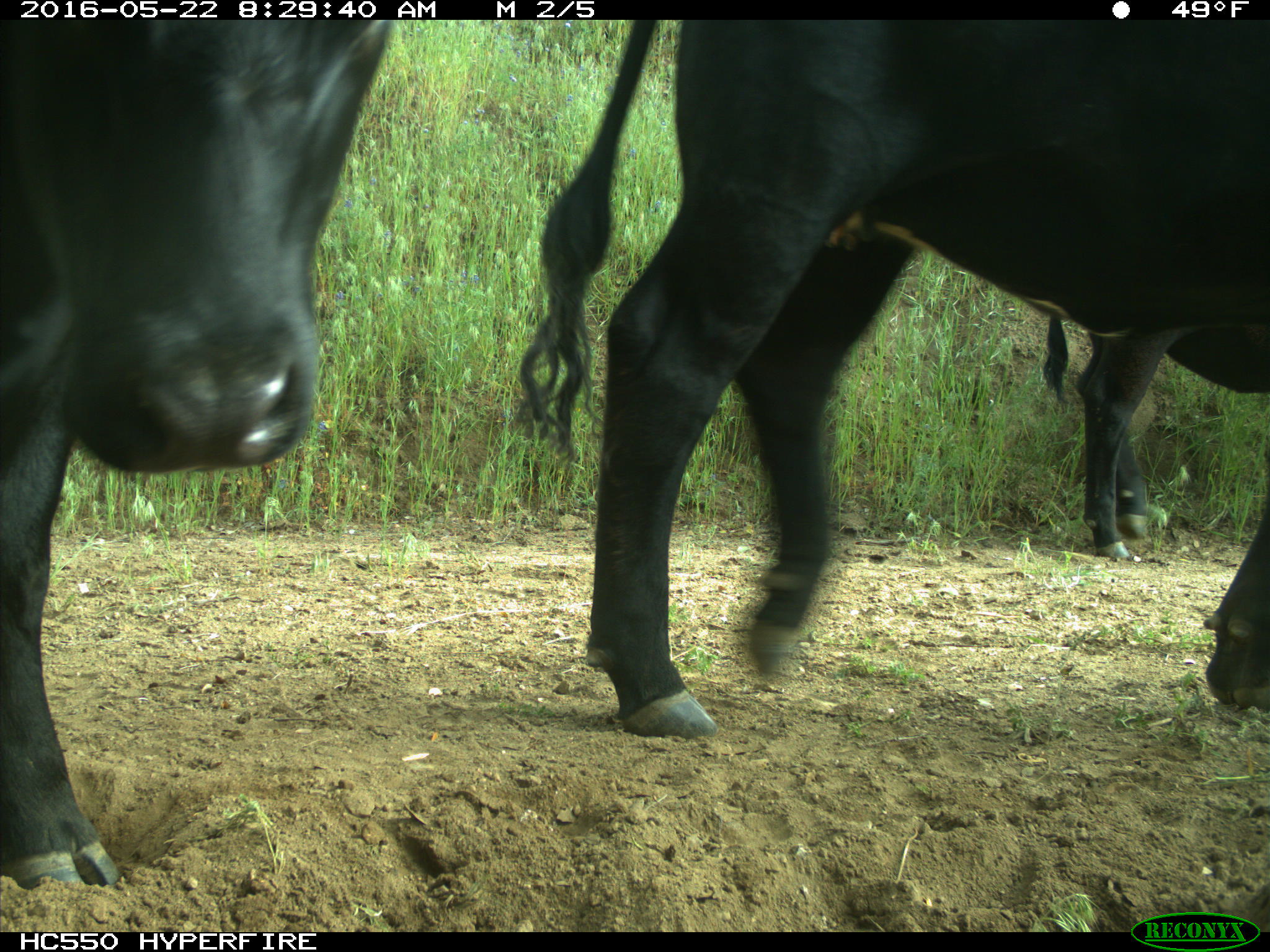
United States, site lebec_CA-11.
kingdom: Animalia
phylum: Chordata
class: Mammalia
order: Artiodactyla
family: Bovidae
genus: Bos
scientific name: Bos taurus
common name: domestic cow